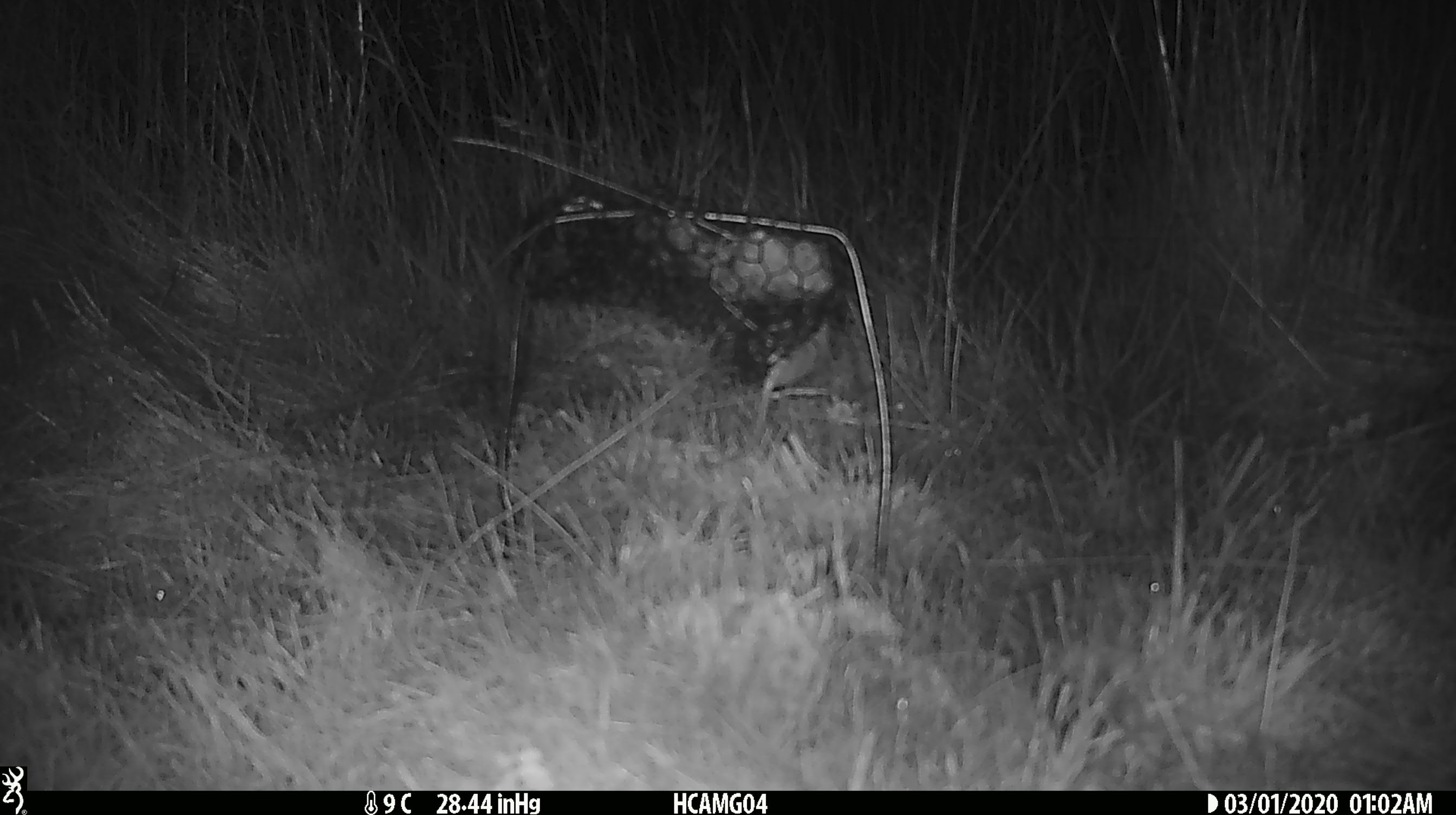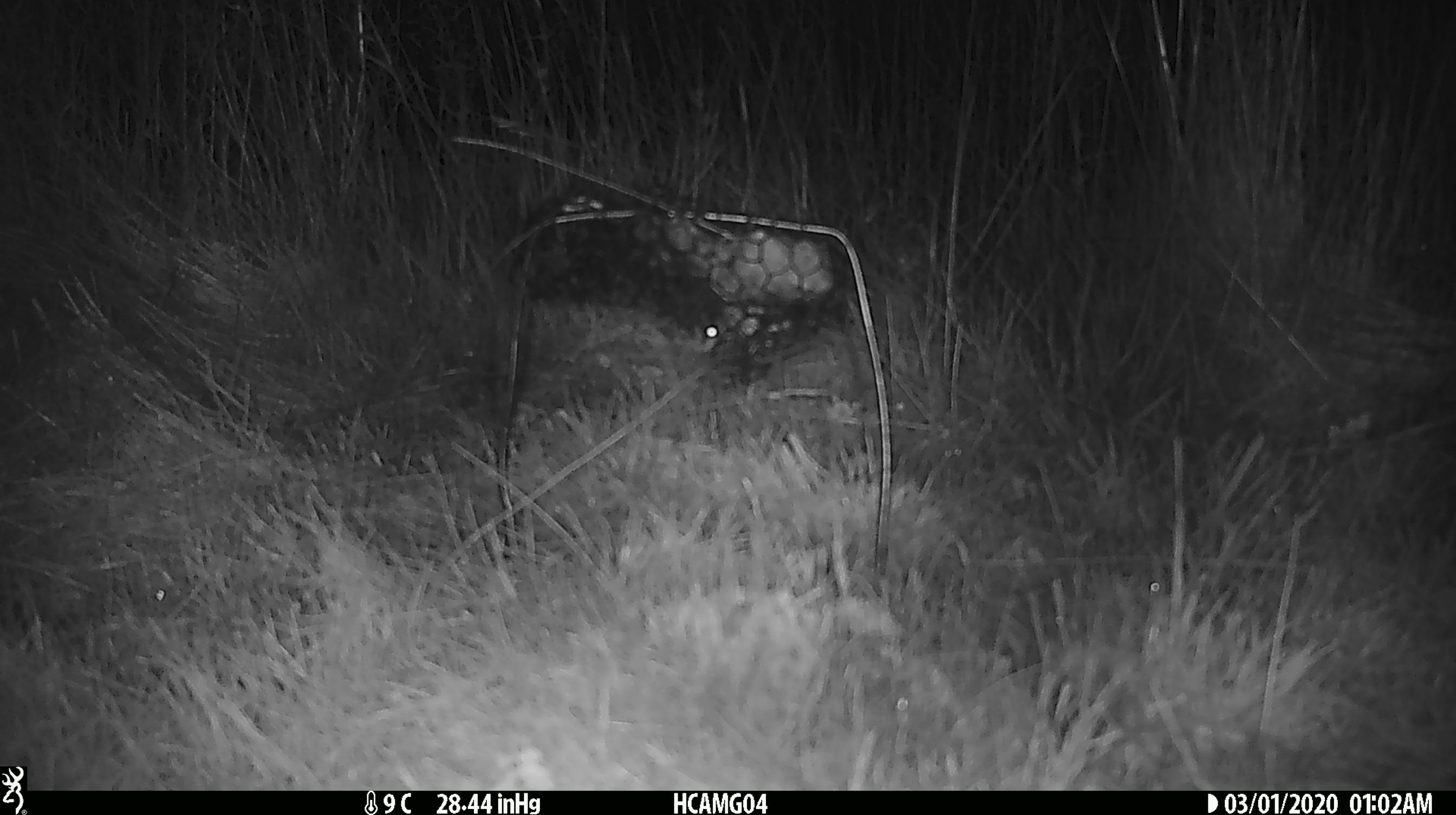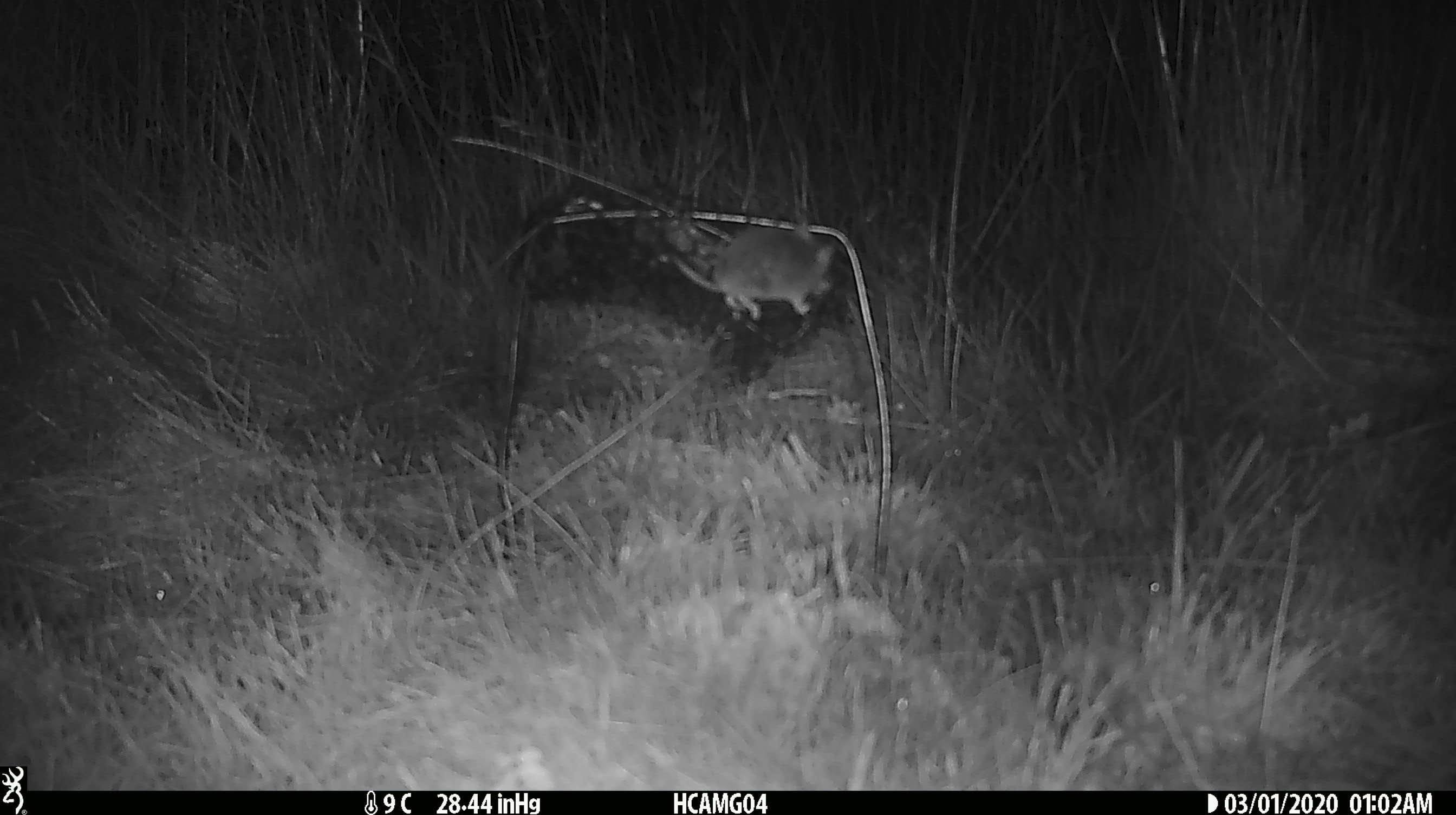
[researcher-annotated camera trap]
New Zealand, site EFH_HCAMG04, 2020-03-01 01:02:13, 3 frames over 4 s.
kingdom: Animalia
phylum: Chordata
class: Mammalia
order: Rodentia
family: Muridae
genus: Mus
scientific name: Mus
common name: mouse